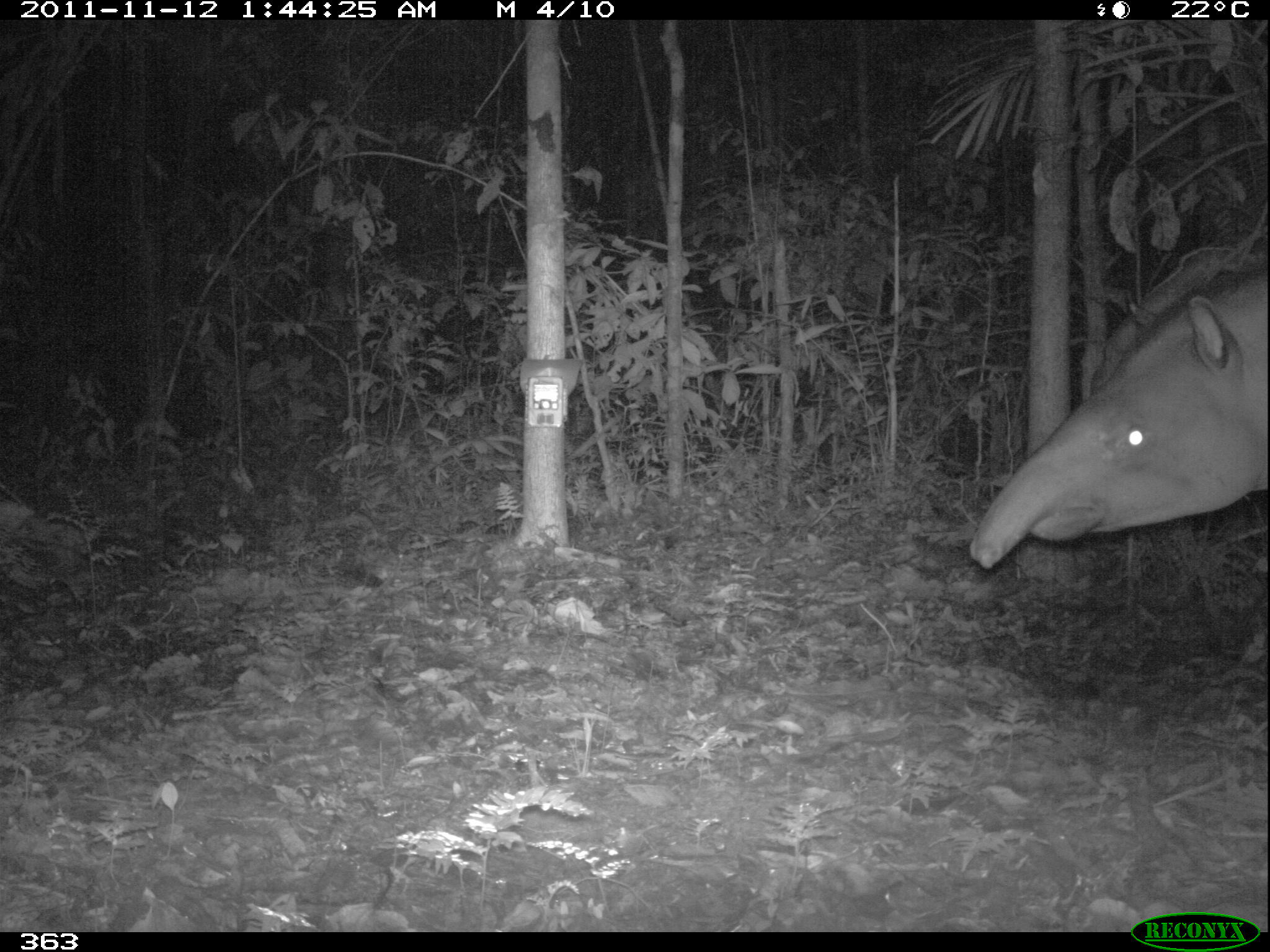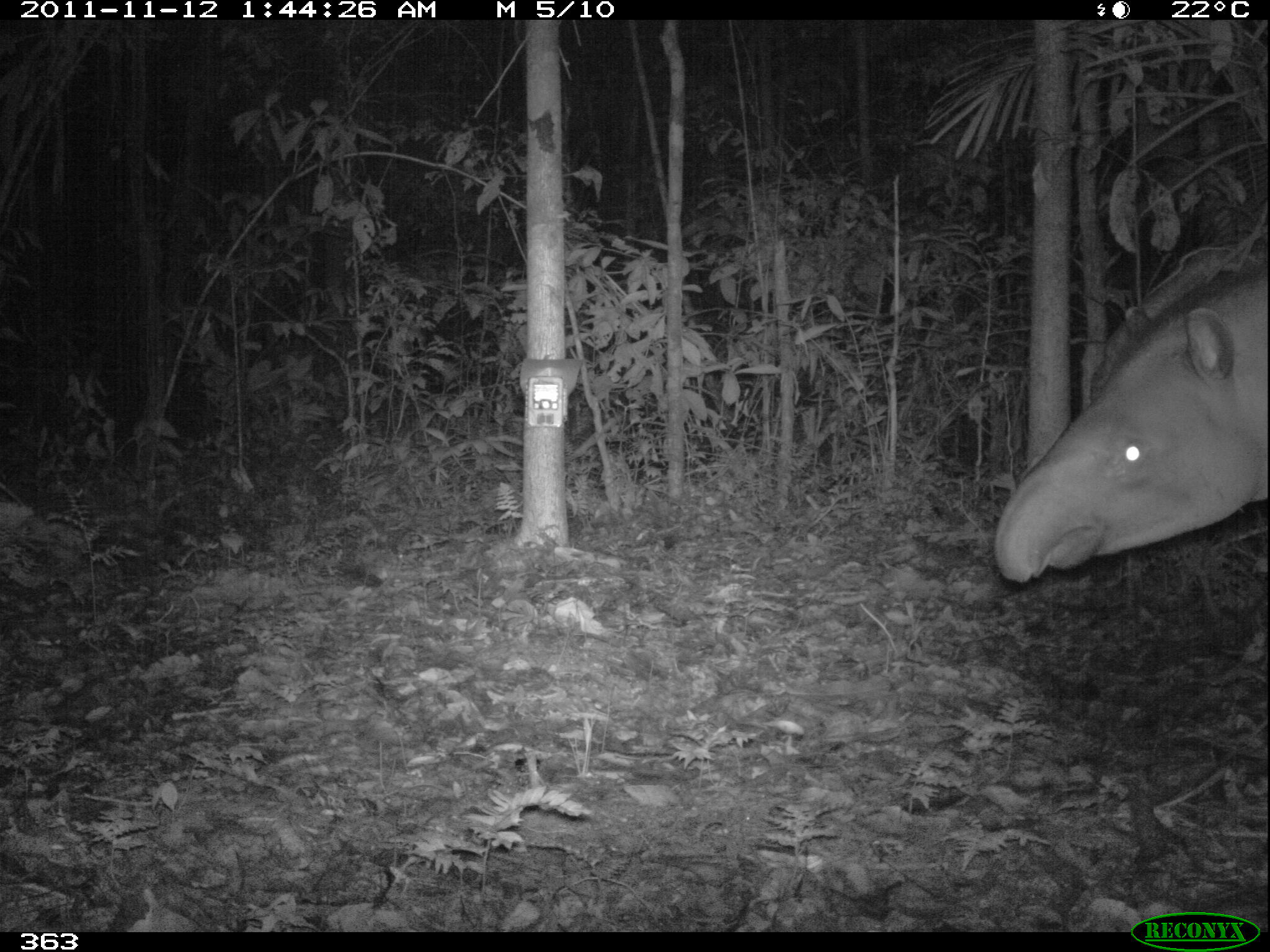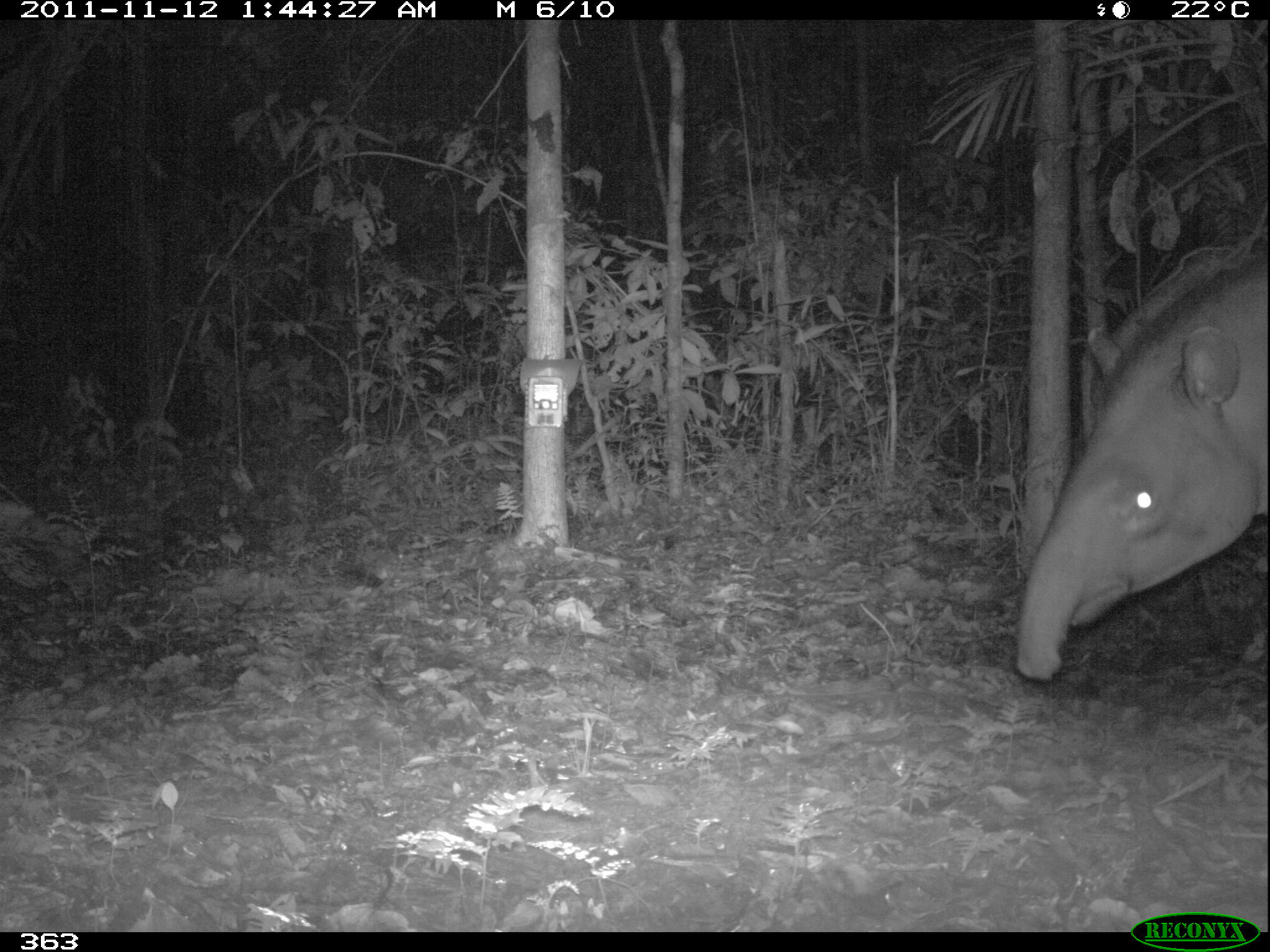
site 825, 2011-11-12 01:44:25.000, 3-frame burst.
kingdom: Animalia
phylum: Chordata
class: Mammalia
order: Perissodactyla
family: Tapiridae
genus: Tapirus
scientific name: Tapirus terrestris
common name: south american tapir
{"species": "Tapirus terrestris (south american tapir)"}